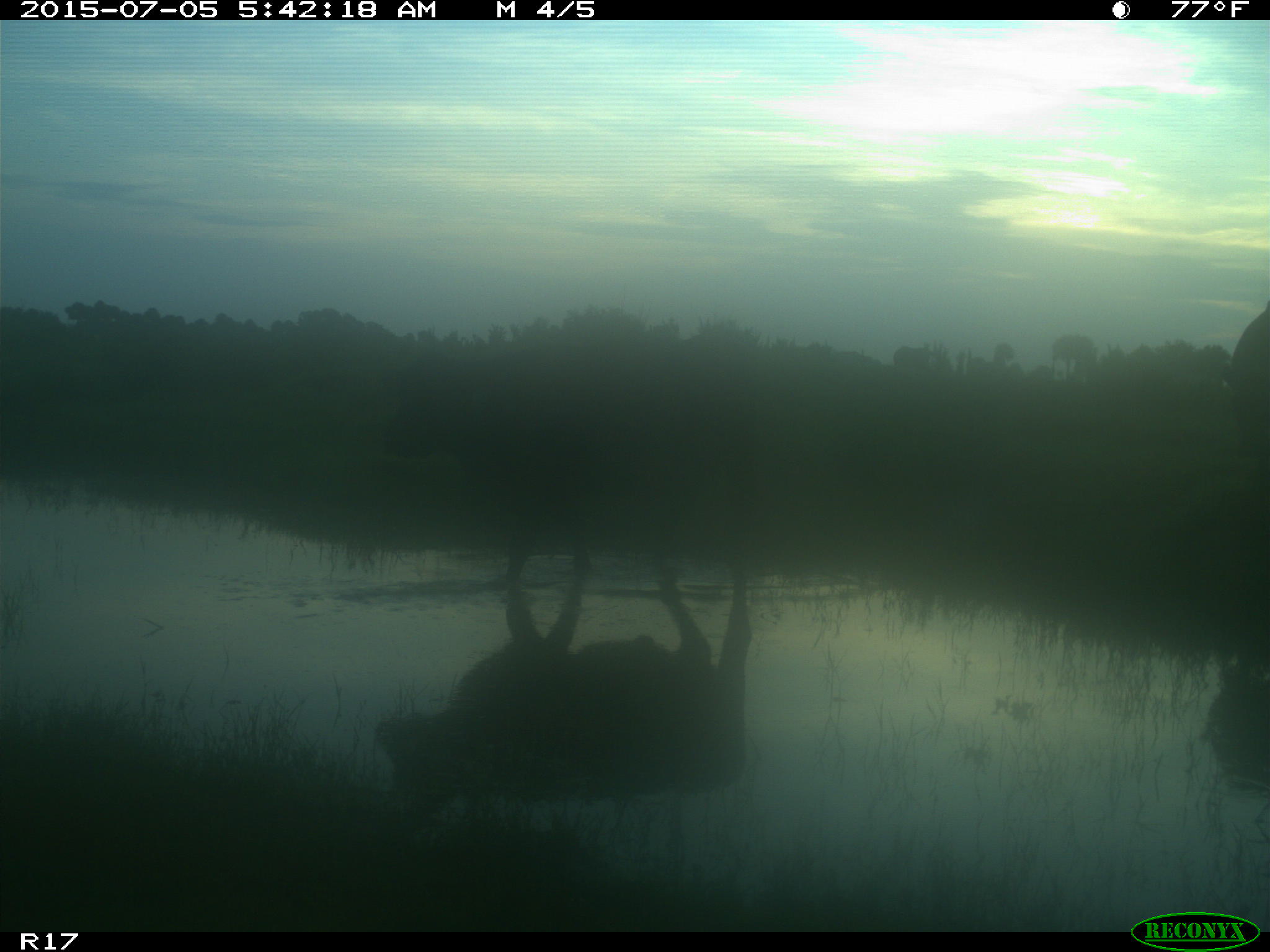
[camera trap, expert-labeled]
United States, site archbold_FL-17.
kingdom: Animalia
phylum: Chordata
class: Mammalia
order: Artiodactyla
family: Bovidae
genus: Bos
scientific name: Bos taurus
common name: domestic cow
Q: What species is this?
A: Bos taurus (domestic cow).